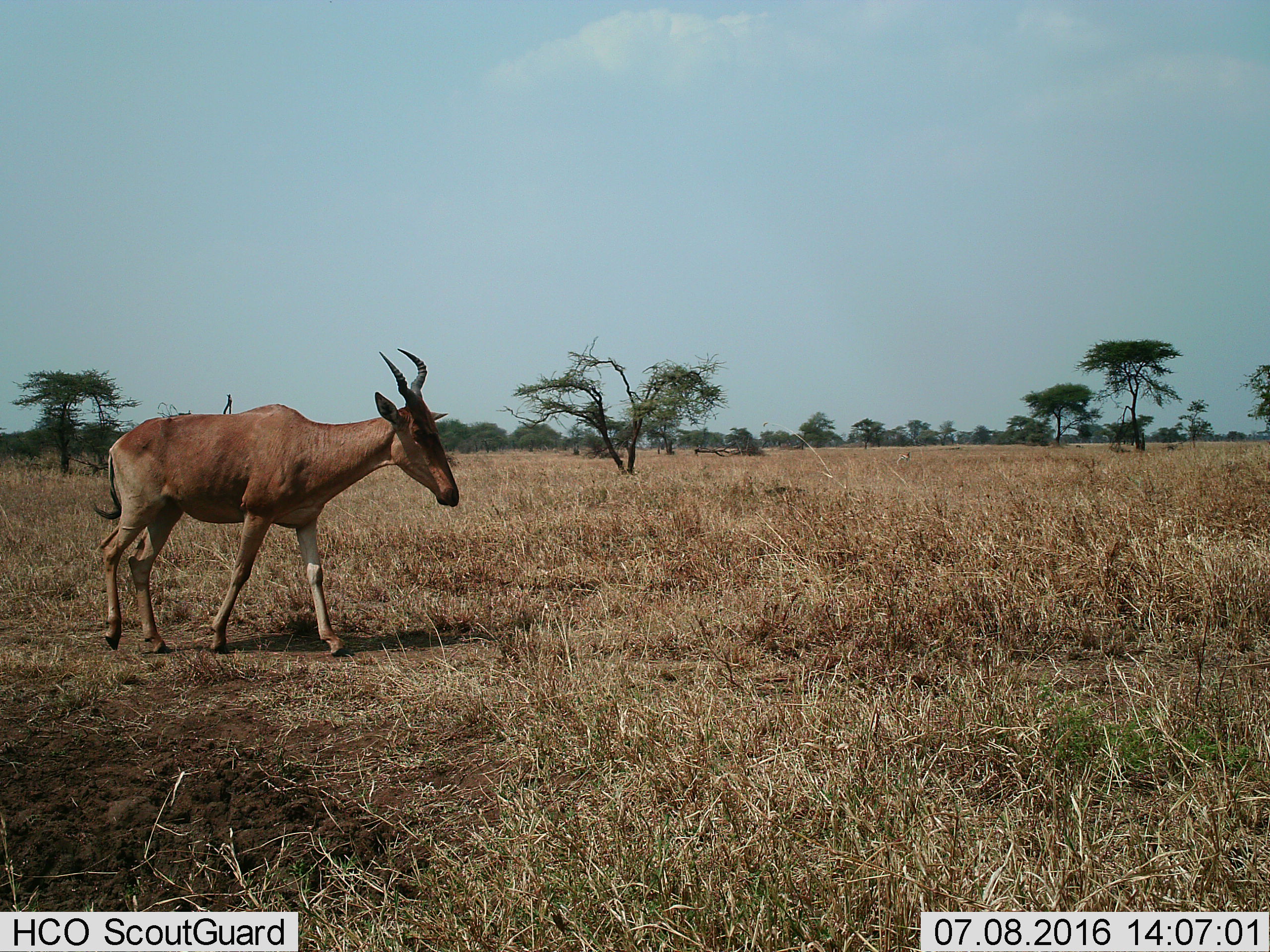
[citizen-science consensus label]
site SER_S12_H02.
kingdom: Animalia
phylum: Chordata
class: Mammalia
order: Artiodactyla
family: Bovidae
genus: Alcelaphus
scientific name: Alcelaphus buselaphus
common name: hartebeest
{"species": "hartebeest (Alcelaphus buselaphus)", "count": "1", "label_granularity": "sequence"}